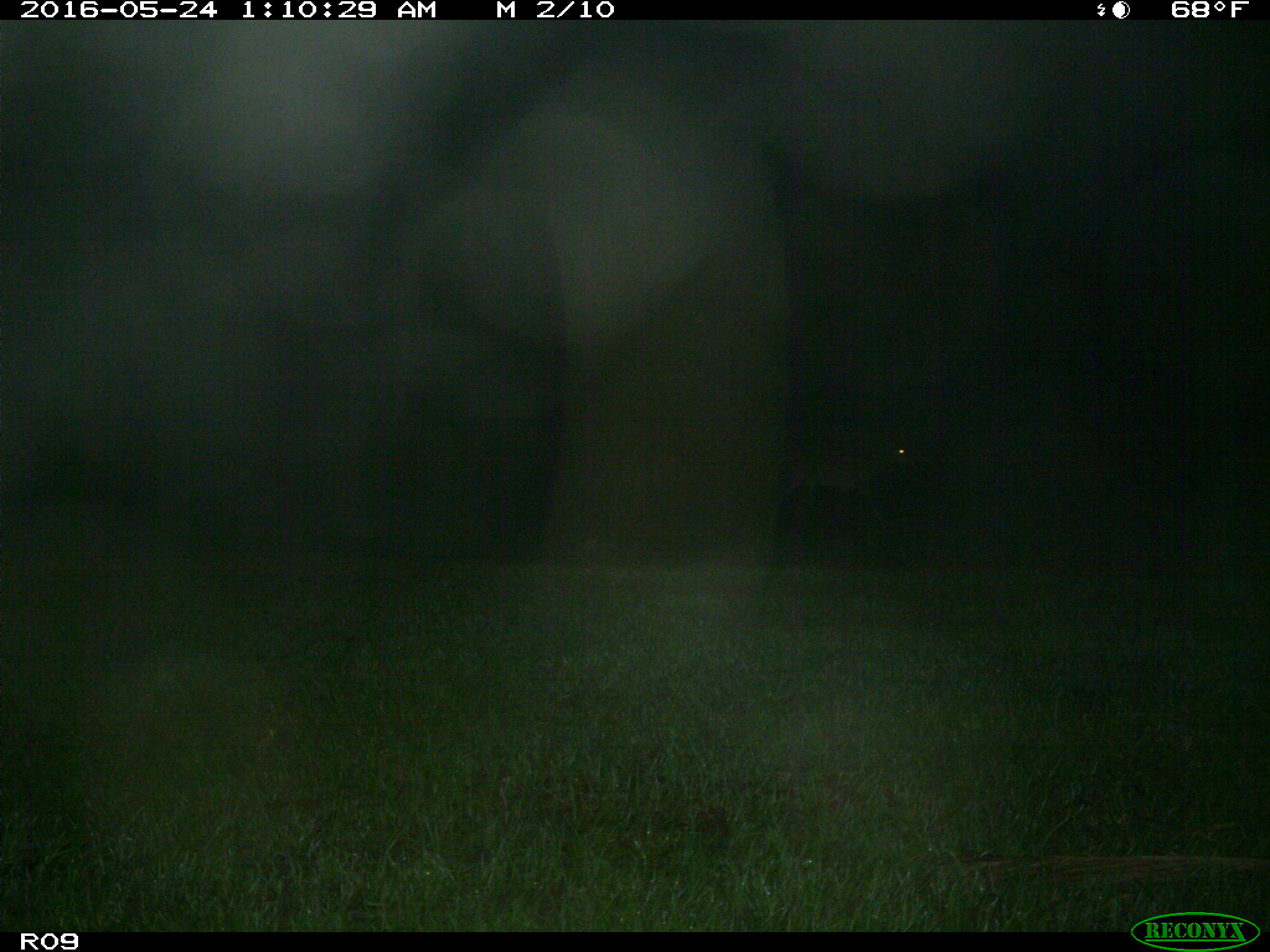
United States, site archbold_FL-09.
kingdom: Animalia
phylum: Chordata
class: Mammalia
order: Artiodactyla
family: Cervidae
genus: Odocoileus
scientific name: Odocoileus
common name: deer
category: unidentified deer